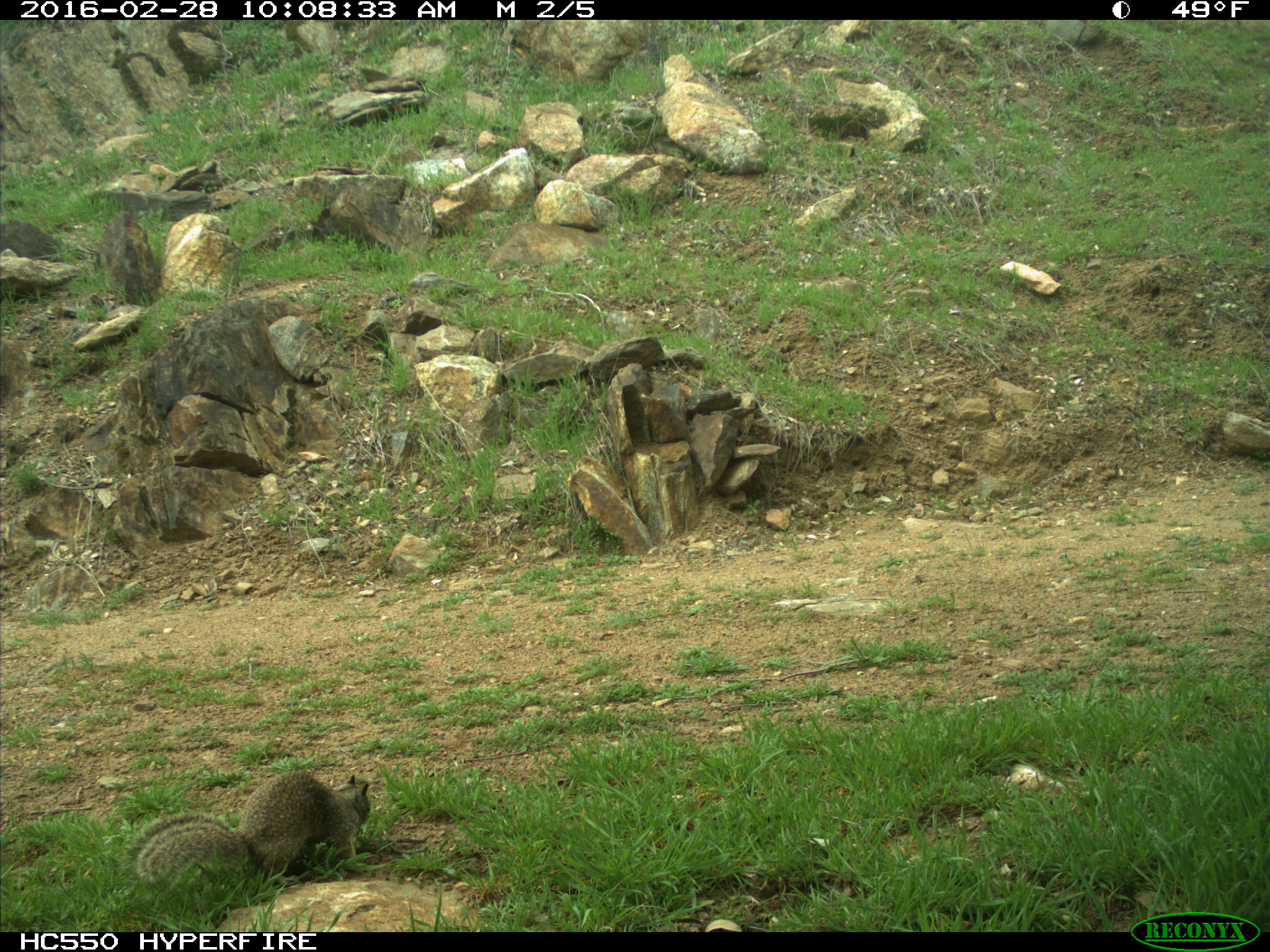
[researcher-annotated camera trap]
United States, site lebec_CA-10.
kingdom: Animalia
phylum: Chordata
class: Mammalia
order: Rodentia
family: Sciuridae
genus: Otospermophilus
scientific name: Otospermophilus beecheyi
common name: california ground squirrel